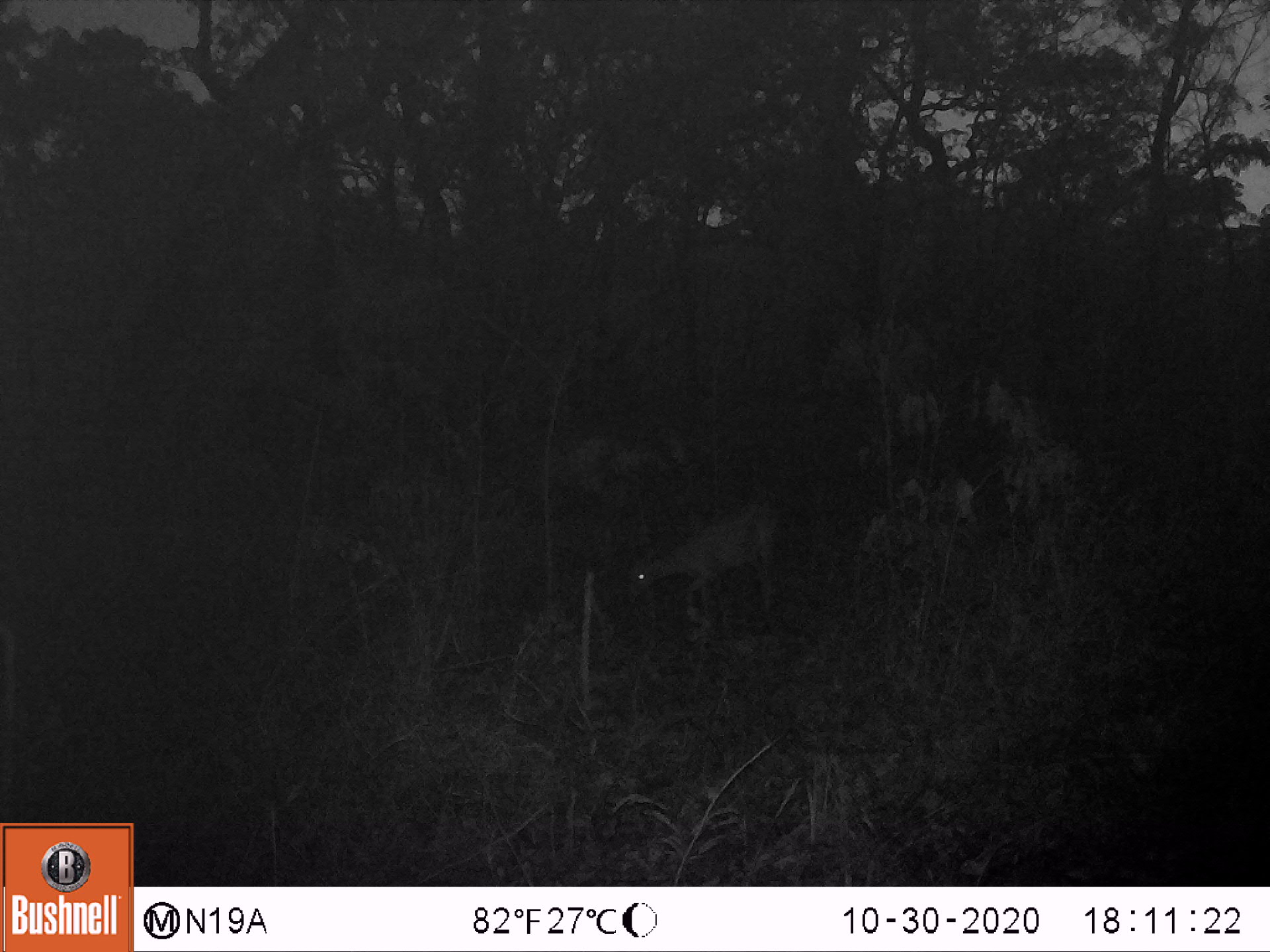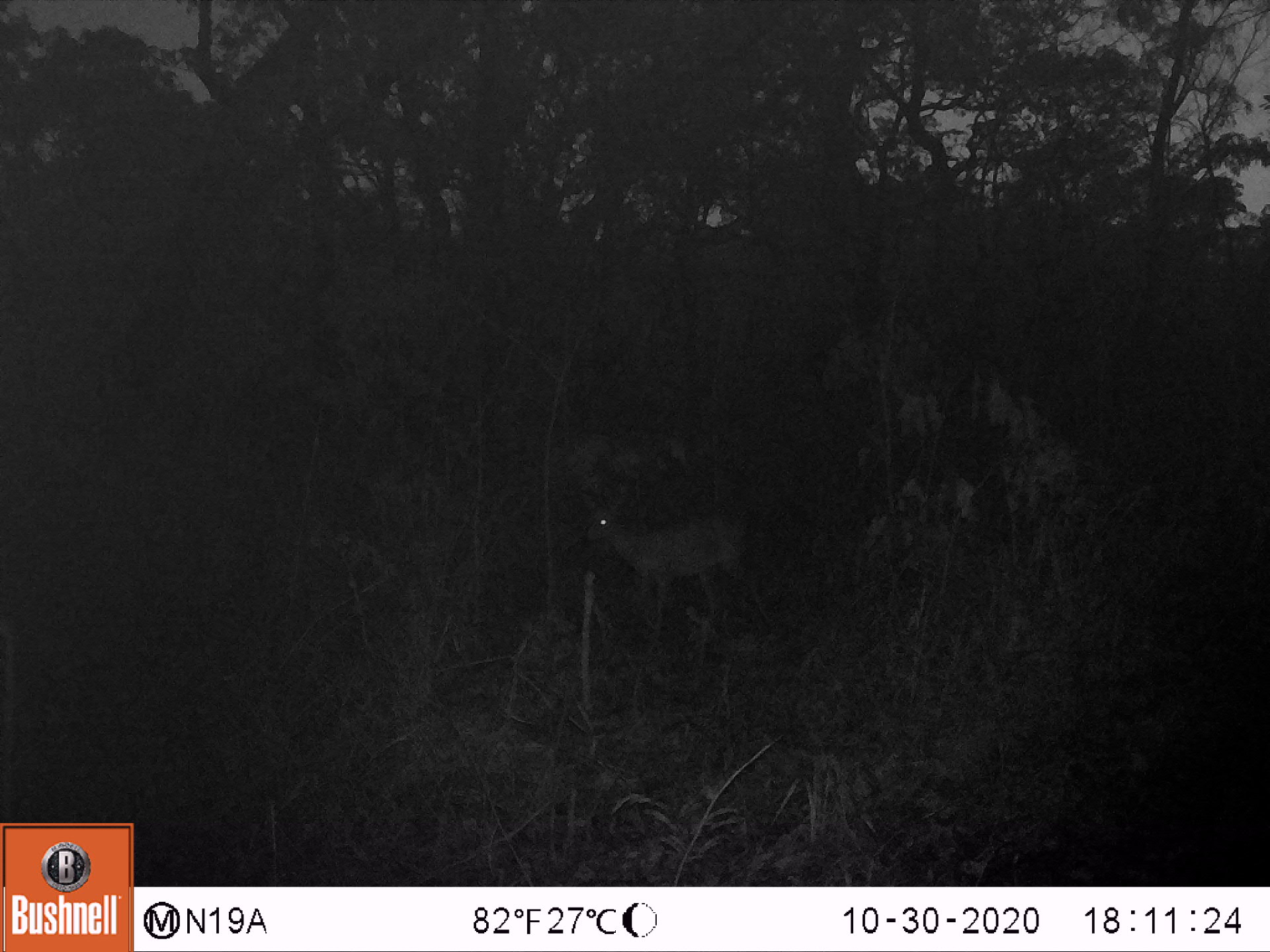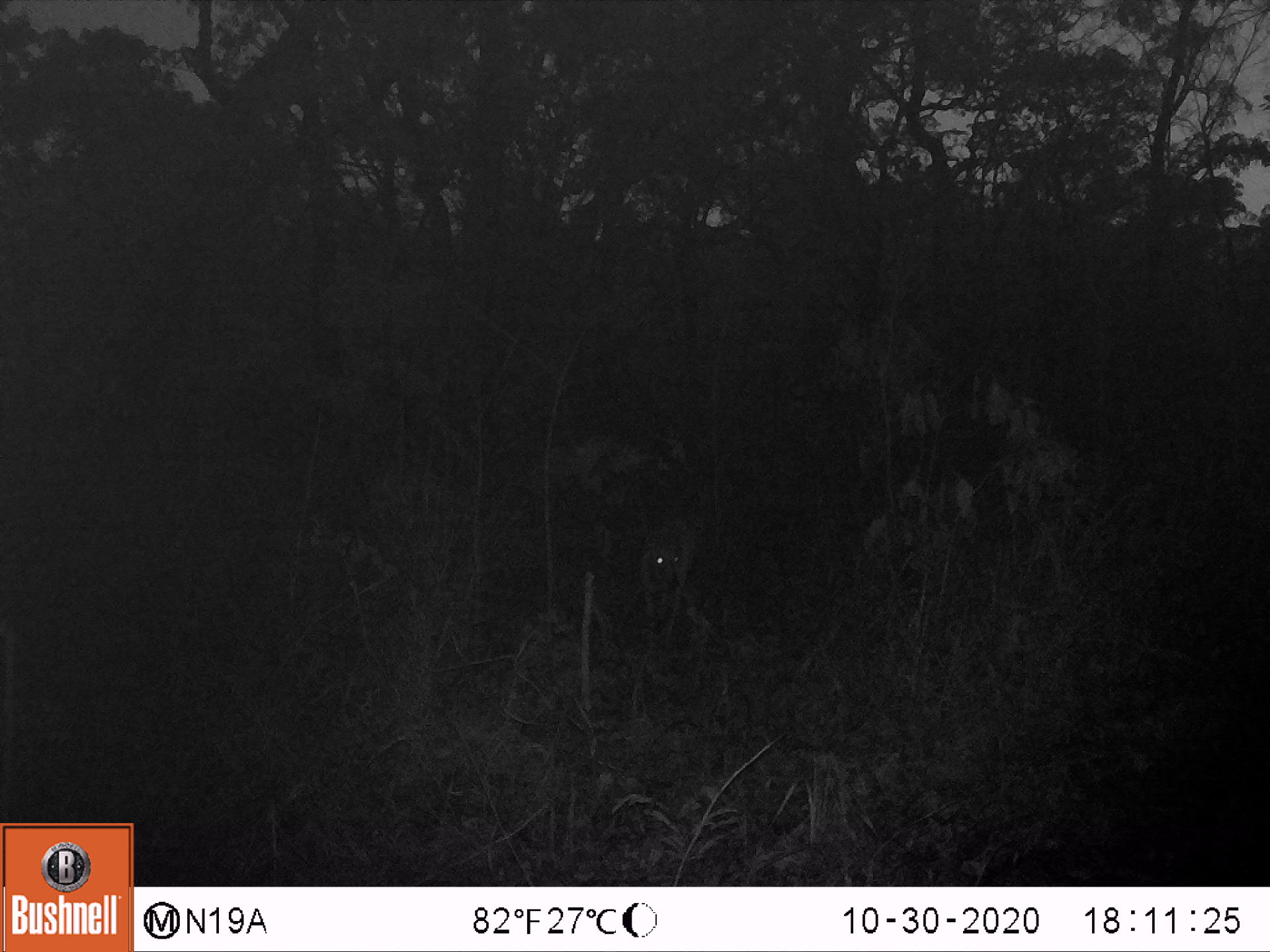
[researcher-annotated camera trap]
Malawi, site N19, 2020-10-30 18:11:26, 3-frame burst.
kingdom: Animalia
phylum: Chordata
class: Mammalia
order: Artiodactyla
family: Bovidae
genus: Sylvicapra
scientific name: Sylvicapra grimmia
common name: common duiker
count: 1